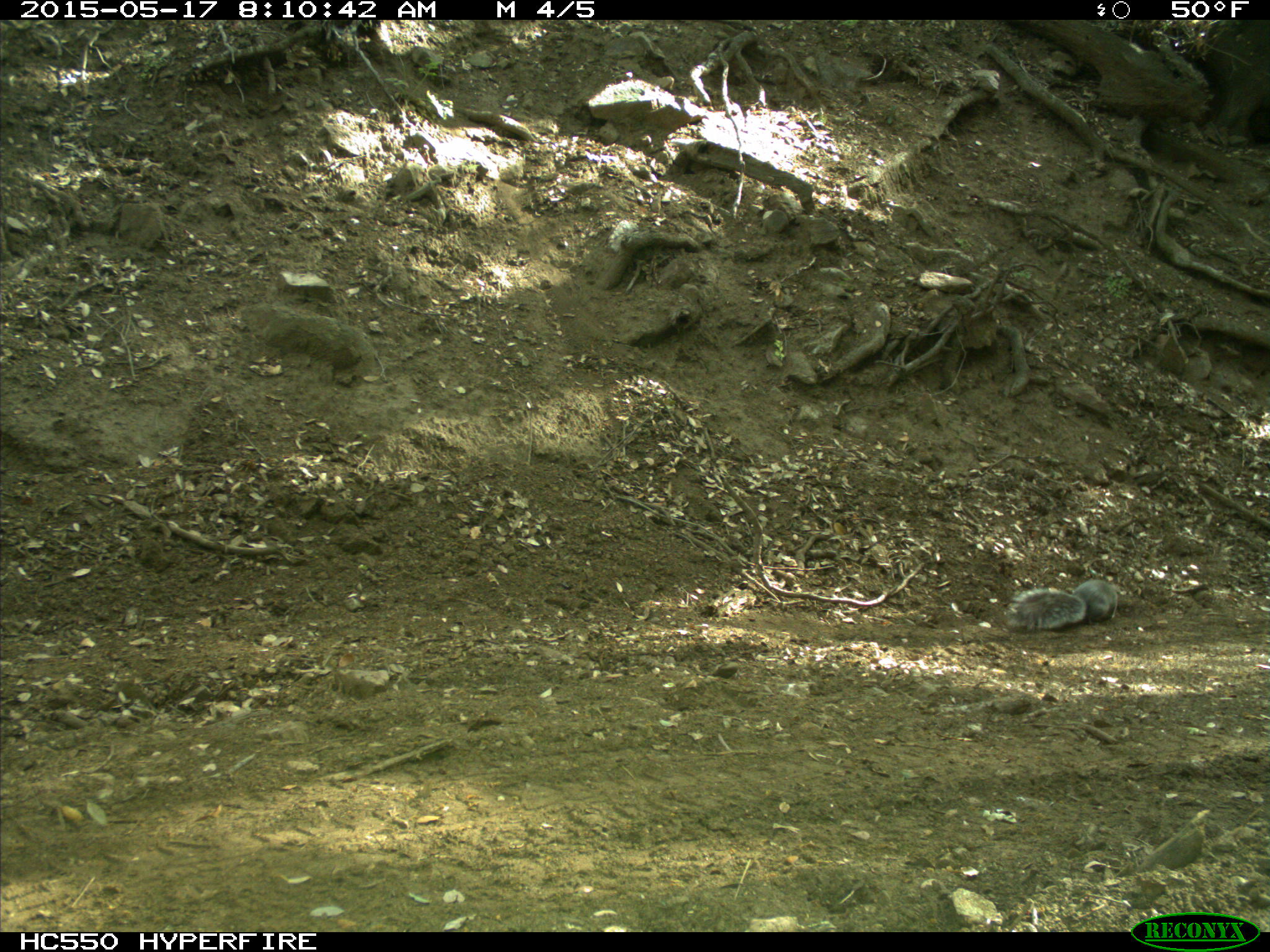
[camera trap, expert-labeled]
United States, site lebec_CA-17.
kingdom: Animalia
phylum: Chordata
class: Mammalia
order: Rodentia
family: Sciuridae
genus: Sciurus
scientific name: Sciurus carolinensis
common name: eastern gray squirrel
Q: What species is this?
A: Sciurus carolinensis (eastern gray squirrel).